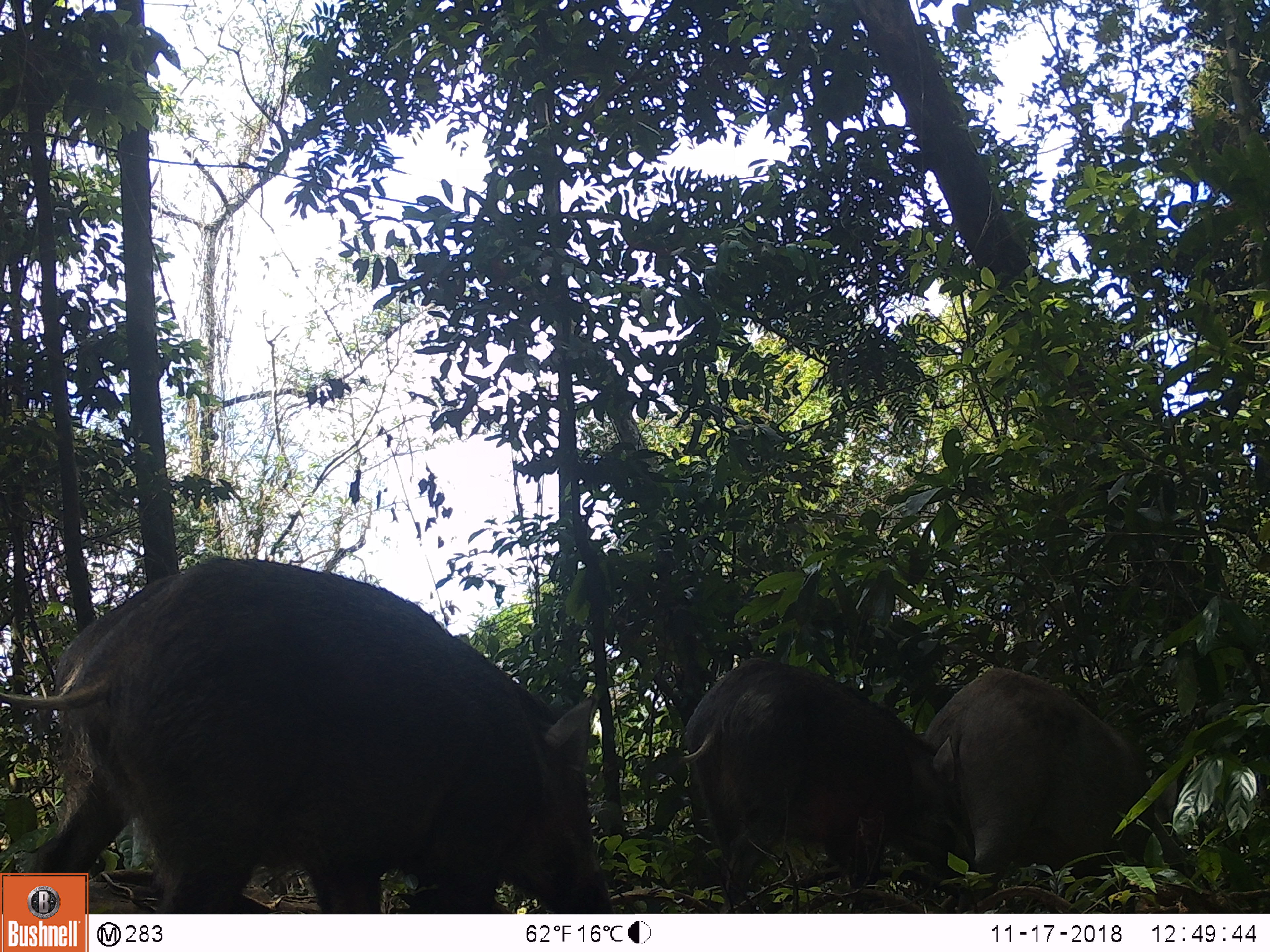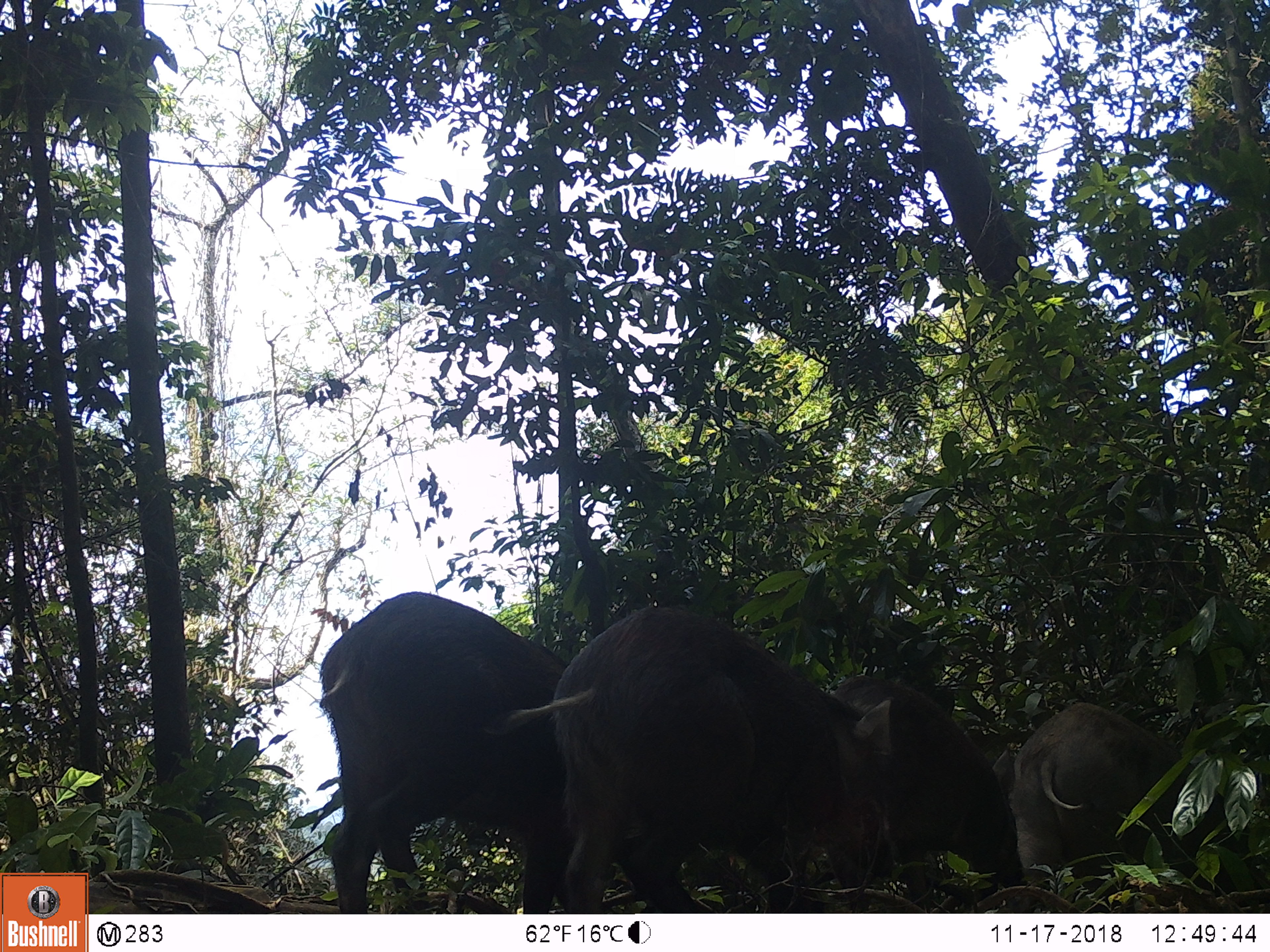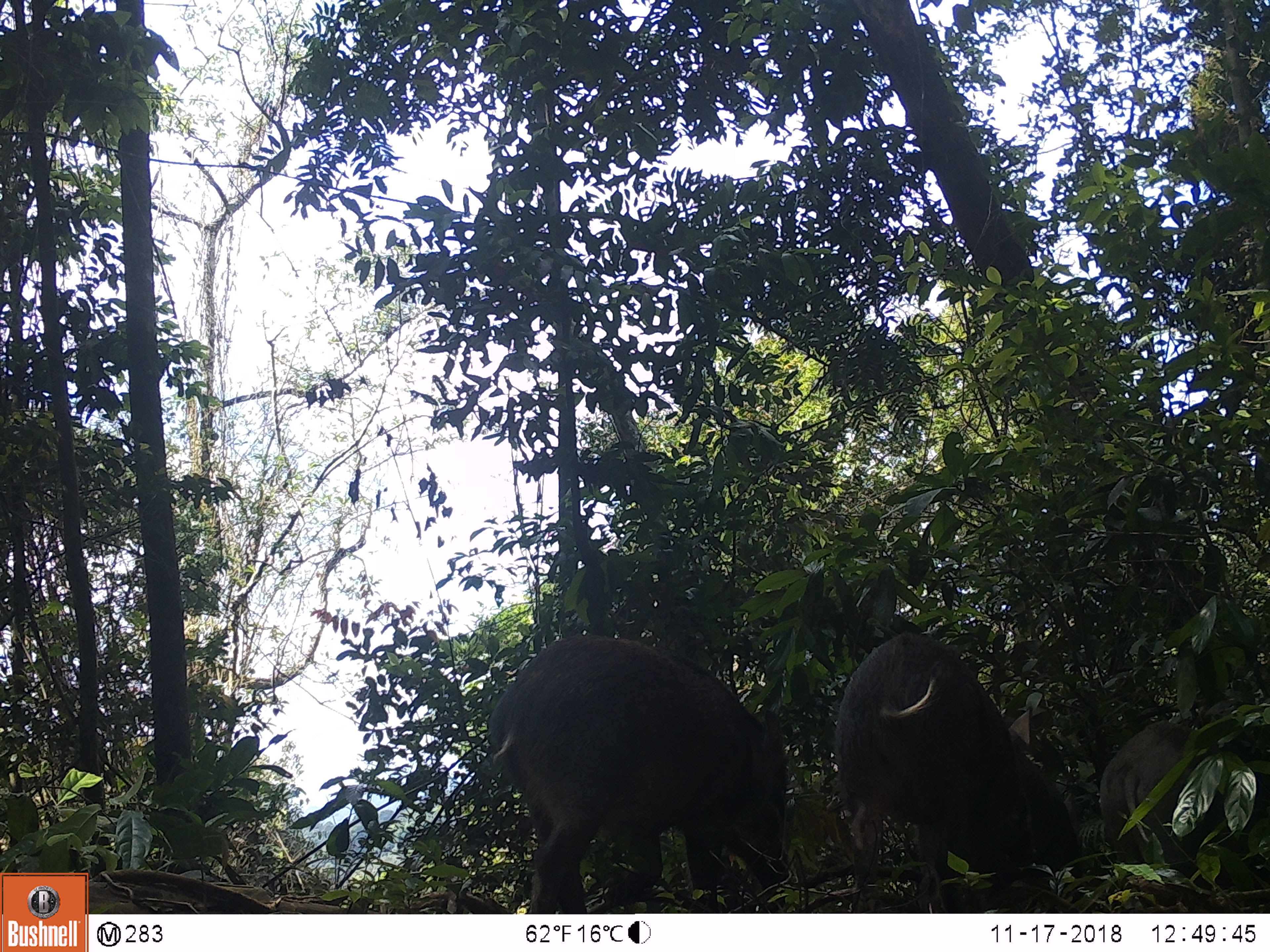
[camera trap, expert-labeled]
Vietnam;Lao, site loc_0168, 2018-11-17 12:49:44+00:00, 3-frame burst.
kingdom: Animalia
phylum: Chordata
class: Mammalia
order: Artiodactyla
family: Suidae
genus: Sus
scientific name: Sus scrofa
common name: eurasian wild pig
Eurasian wild pig (Sus scrofa). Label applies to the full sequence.